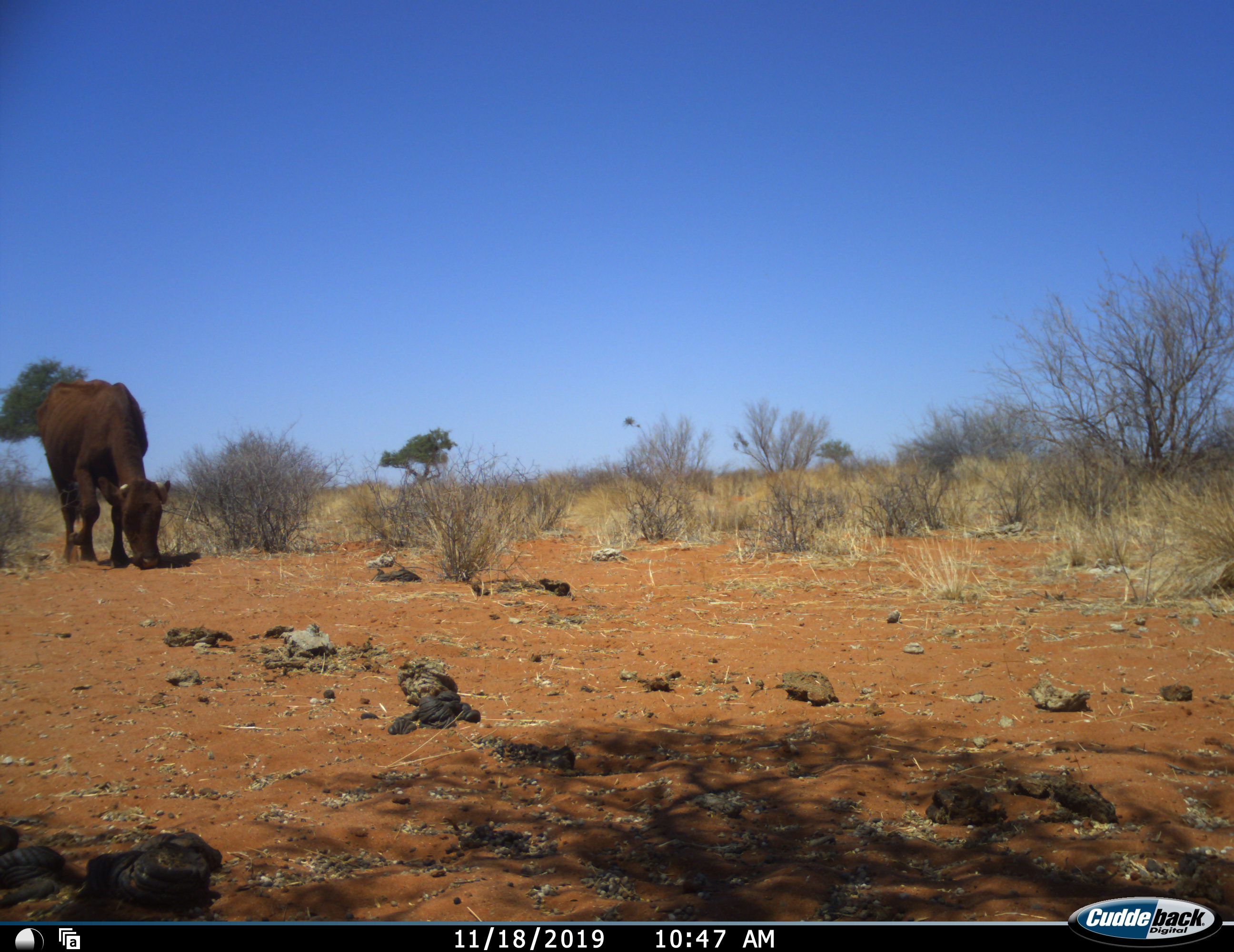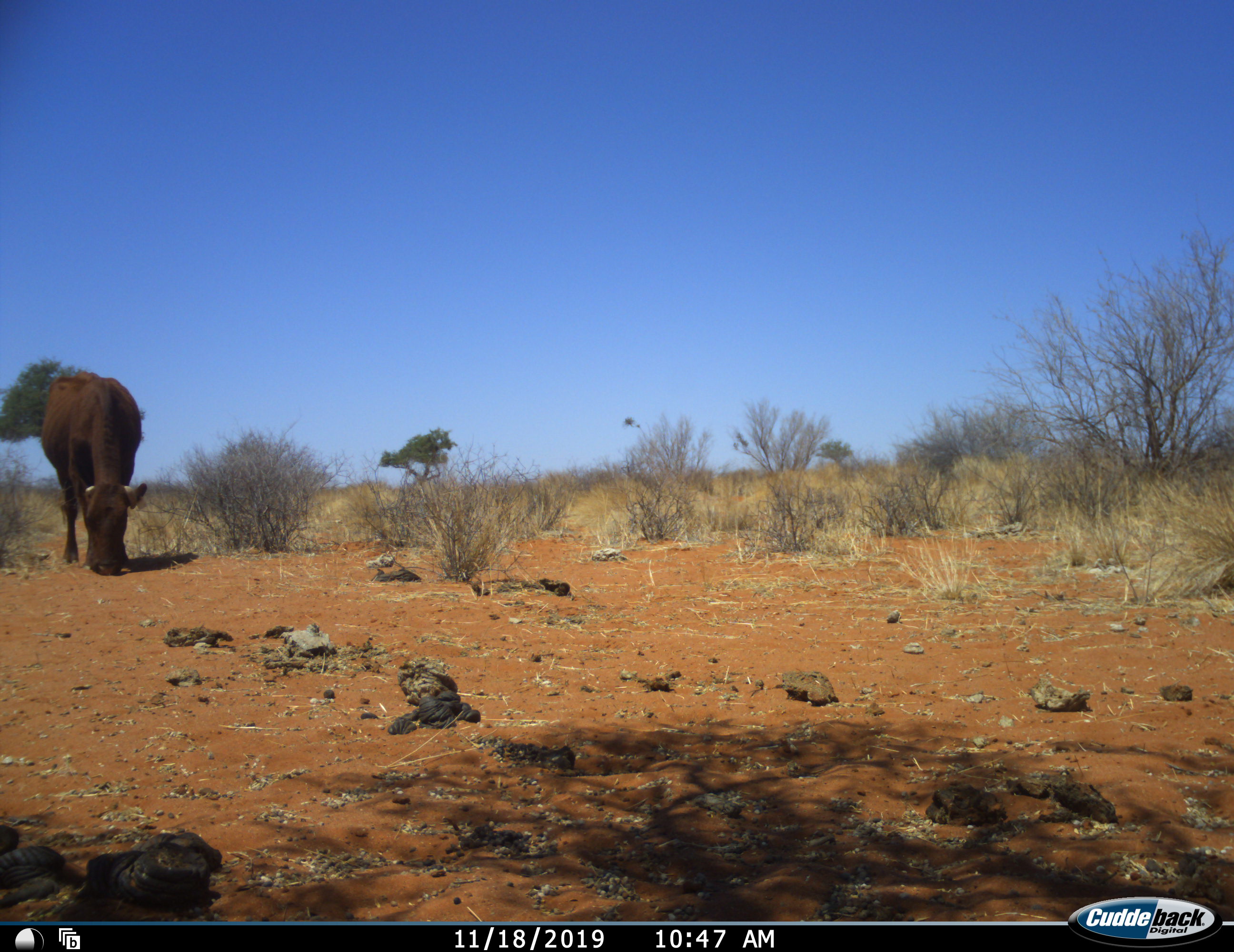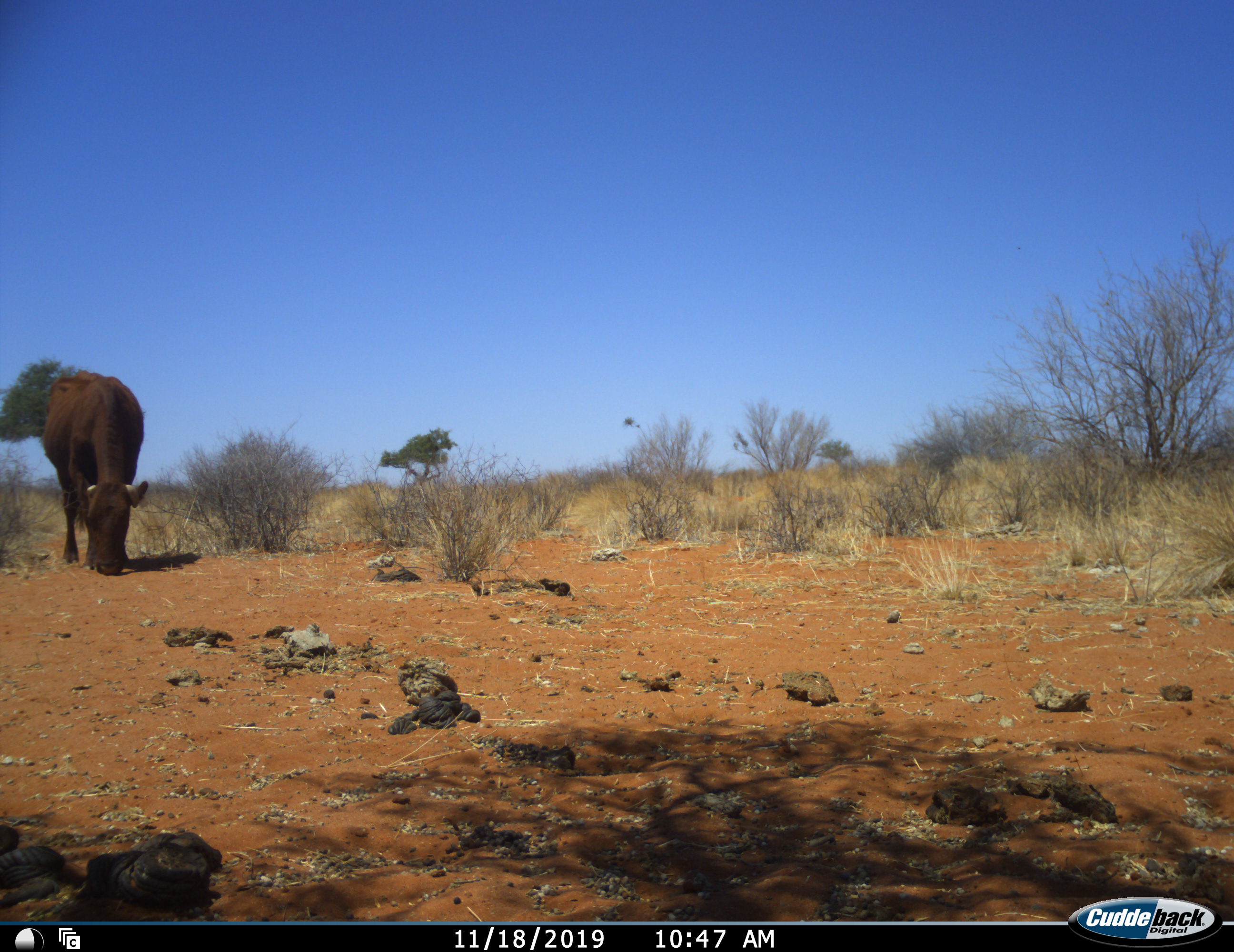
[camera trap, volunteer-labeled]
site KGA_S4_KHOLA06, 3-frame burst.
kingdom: Animalia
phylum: Chordata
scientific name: Vertebrata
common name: domestic animal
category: domesticanimal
Domesticanimal (domestic animal) (Vertebrata), count 1. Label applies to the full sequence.